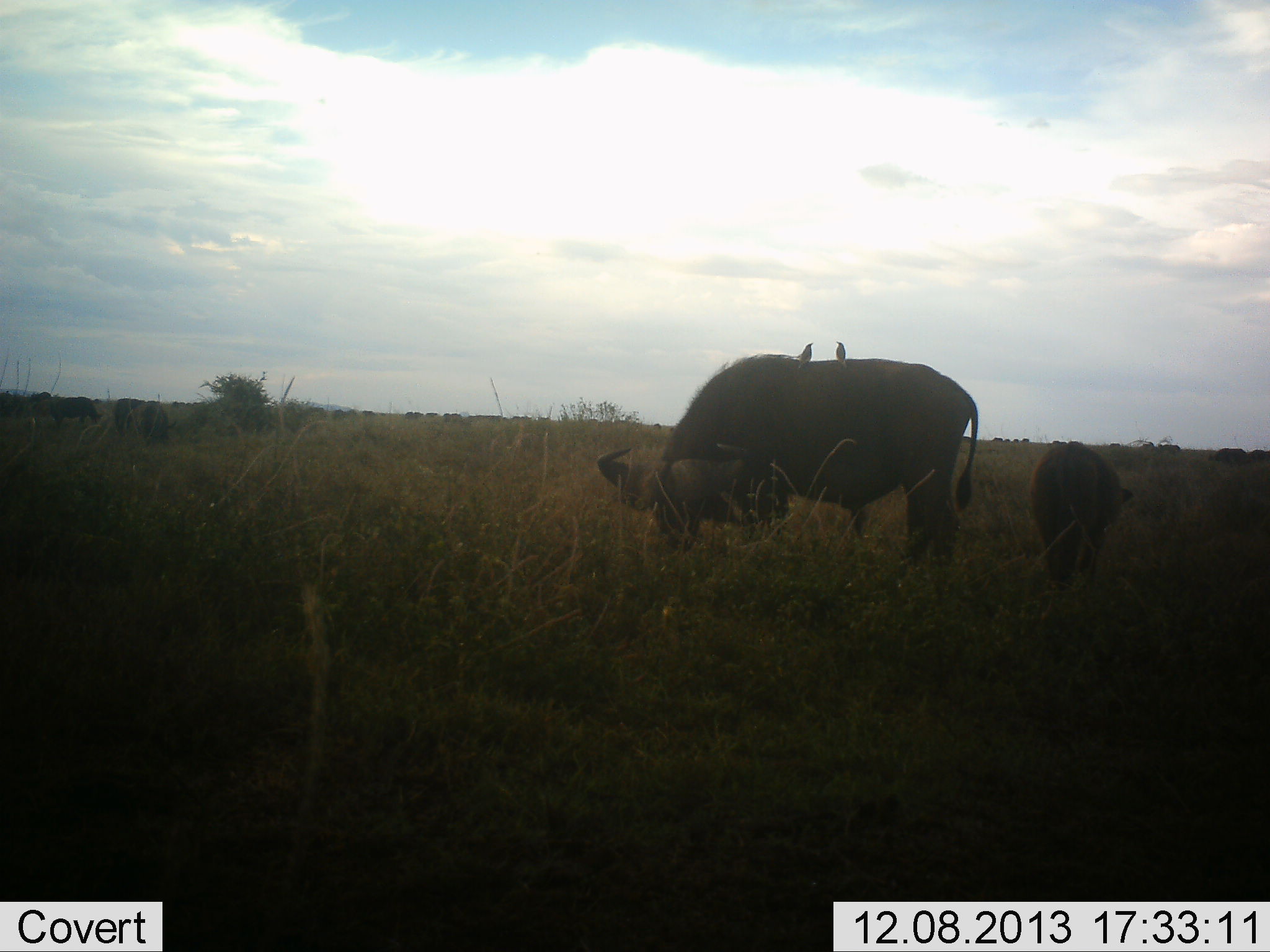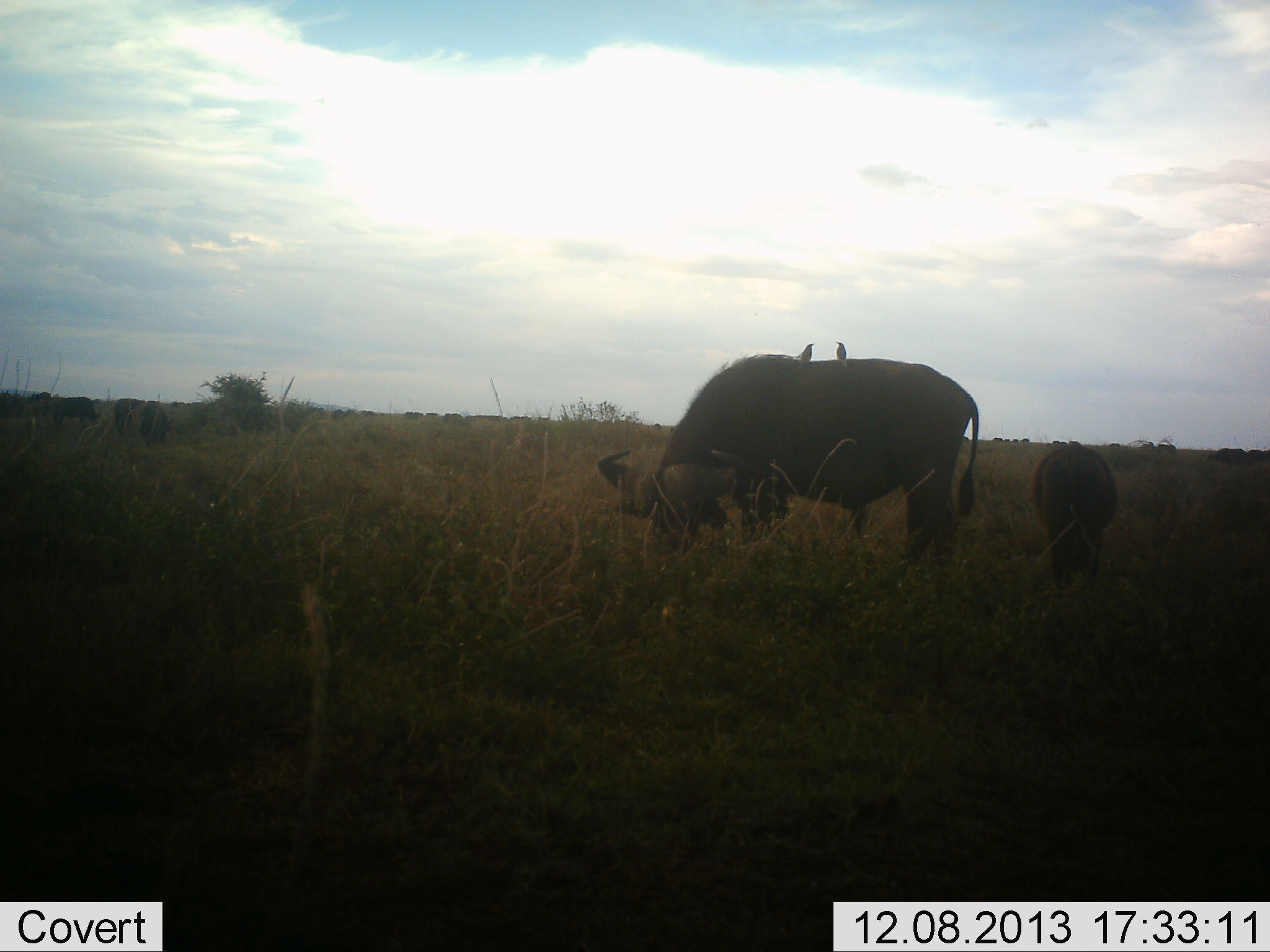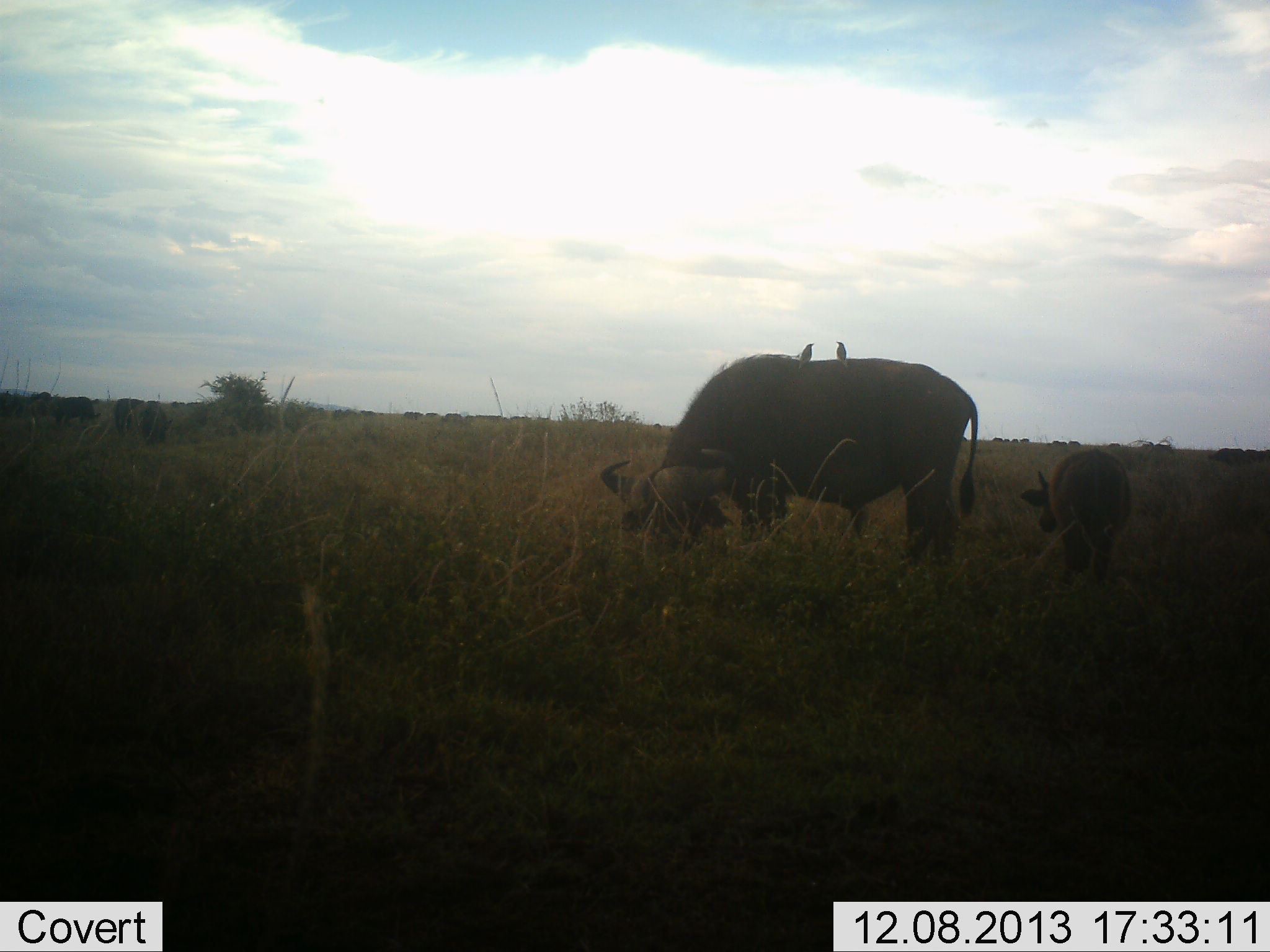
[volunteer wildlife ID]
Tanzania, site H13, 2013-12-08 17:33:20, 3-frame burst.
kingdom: Animalia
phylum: Chordata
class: Mammalia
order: Artiodactyla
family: Bovidae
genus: Syncerus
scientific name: Syncerus caffer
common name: cape buffalo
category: buffalo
Buffalo (cape buffalo) (Syncerus caffer), count 4. Behavior (volunteer vote fractions): standing 25%, resting 0%, moving 0%, interacting 0%. Young present (vote fraction): 83%. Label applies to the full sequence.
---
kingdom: Animalia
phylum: Chordata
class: Aves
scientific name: Aves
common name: bird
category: otherbird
Otherbird (bird) (Aves), count 2. Behavior (volunteer vote fractions): standing 70%, resting 30%, moving 0%, interacting 10%. Young present (vote fraction): 0%. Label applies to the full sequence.